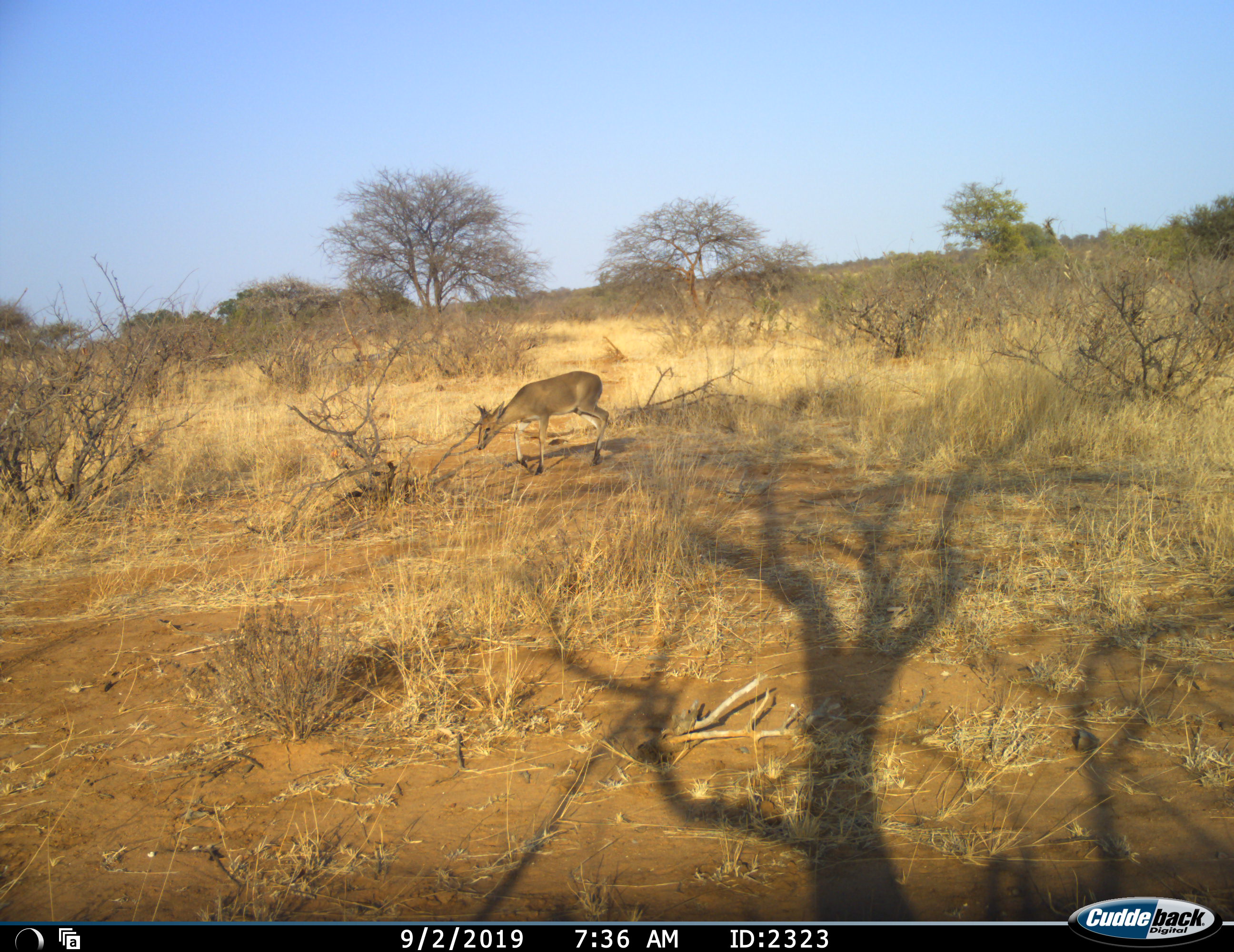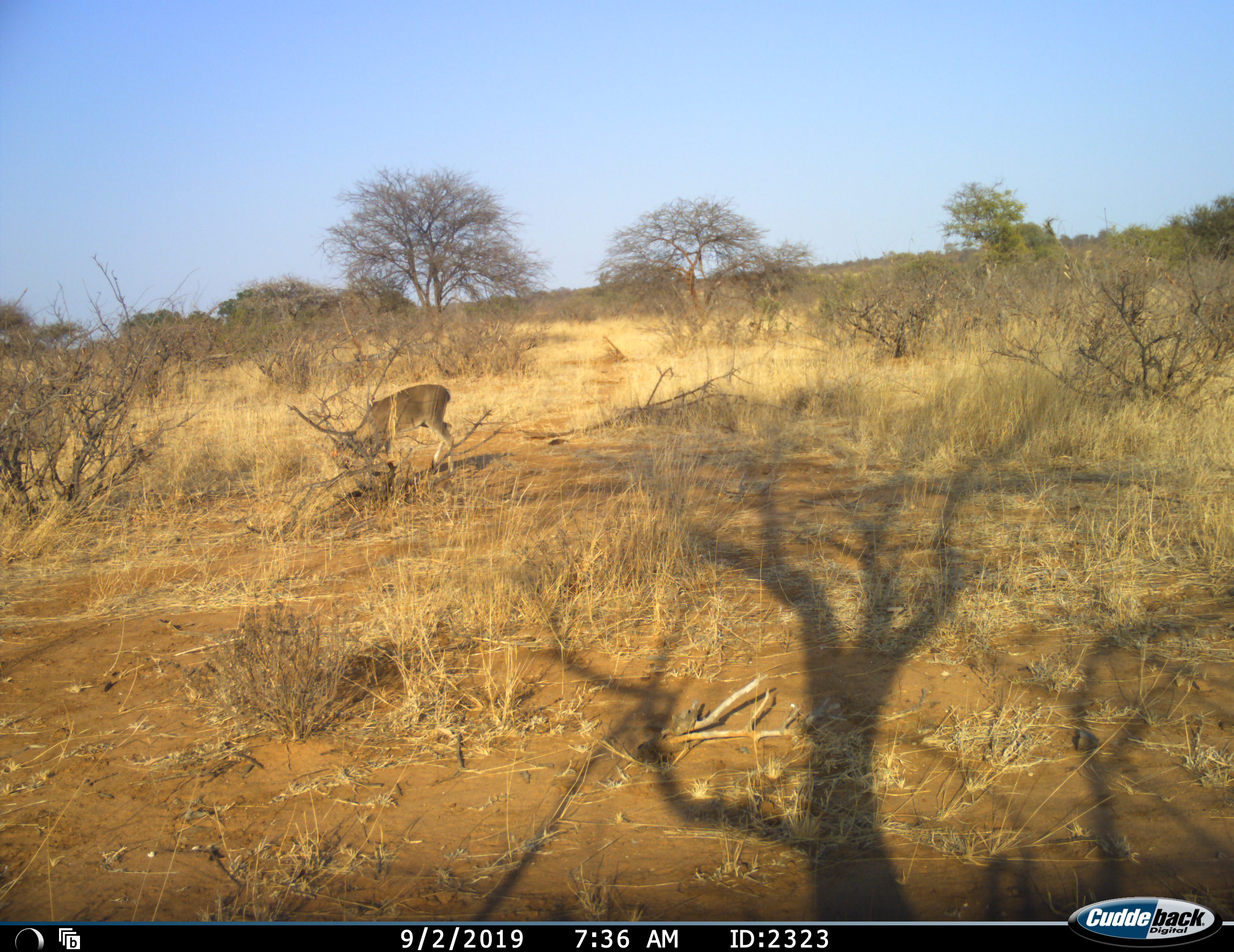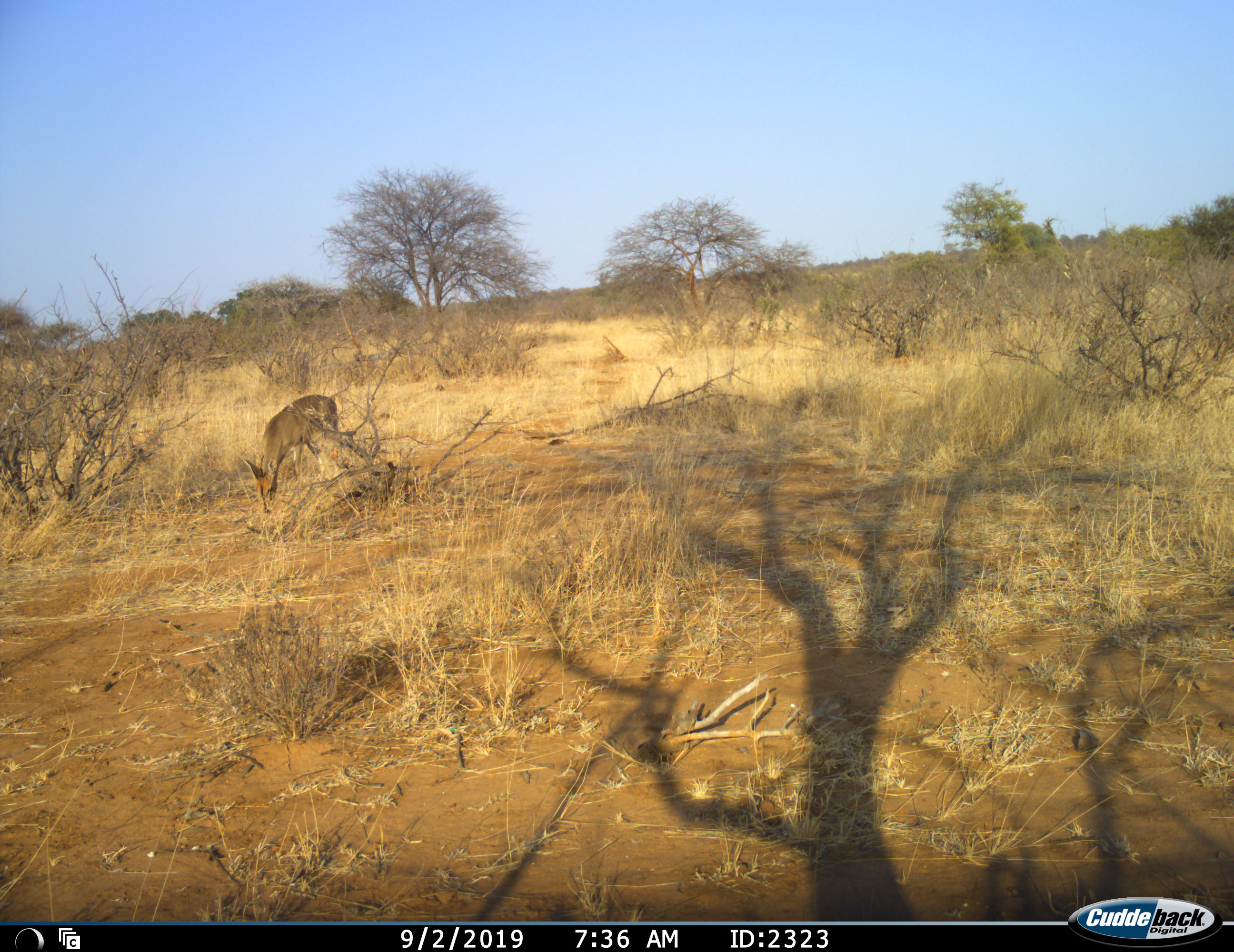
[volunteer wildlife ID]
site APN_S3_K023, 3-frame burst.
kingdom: Animalia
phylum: Chordata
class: Mammalia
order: Artiodactyla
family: Bovidae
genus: Sylvicapra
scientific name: Sylvicapra grimmia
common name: common duiker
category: duikercommongrey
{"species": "duikercommongrey (common duiker) (Sylvicapra grimmia)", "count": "1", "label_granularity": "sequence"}